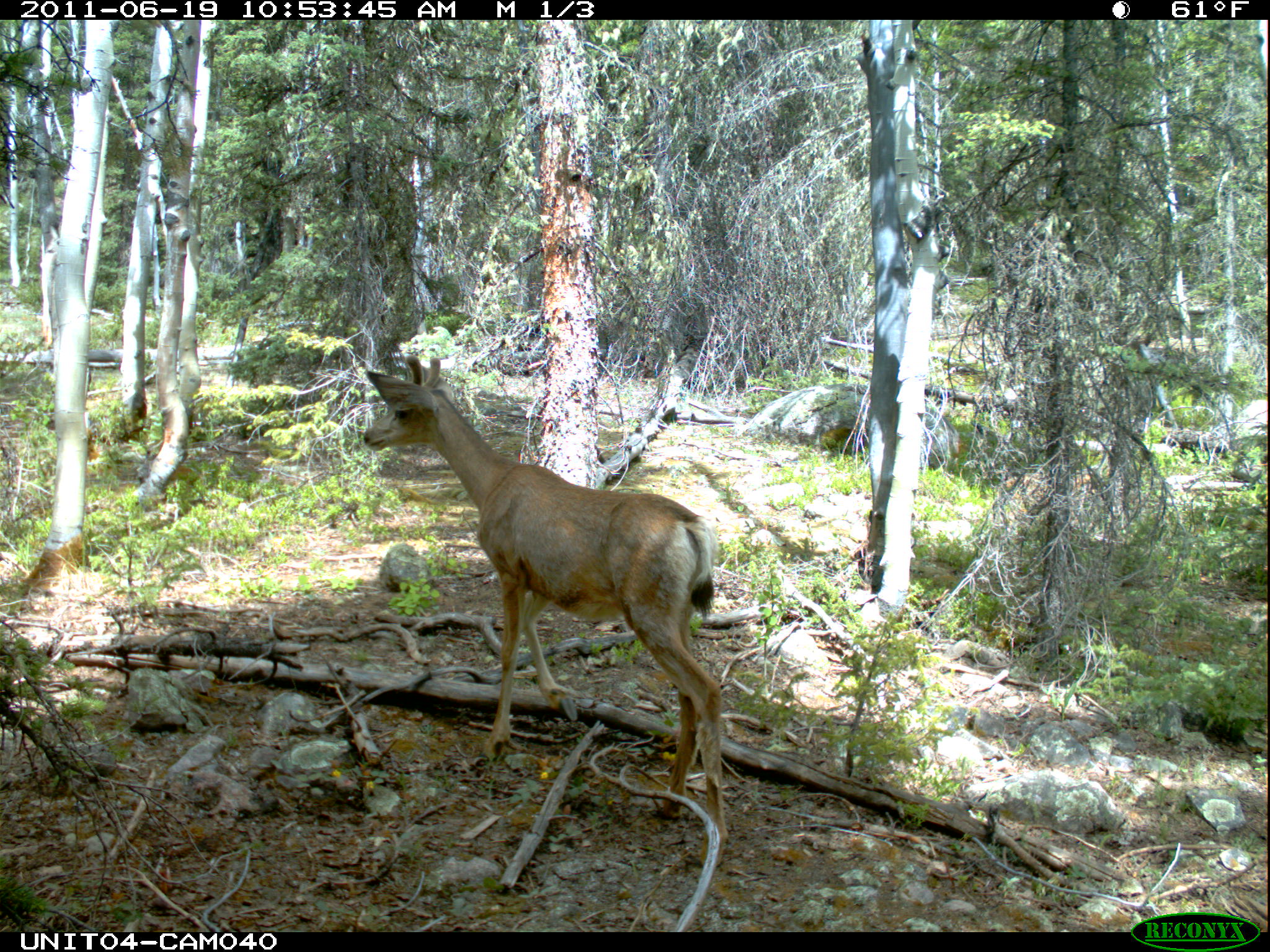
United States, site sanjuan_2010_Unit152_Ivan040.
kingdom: Animalia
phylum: Chordata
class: Mammalia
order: Artiodactyla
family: Cervidae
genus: Odocoileus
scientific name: Odocoileus hemionus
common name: mule deer